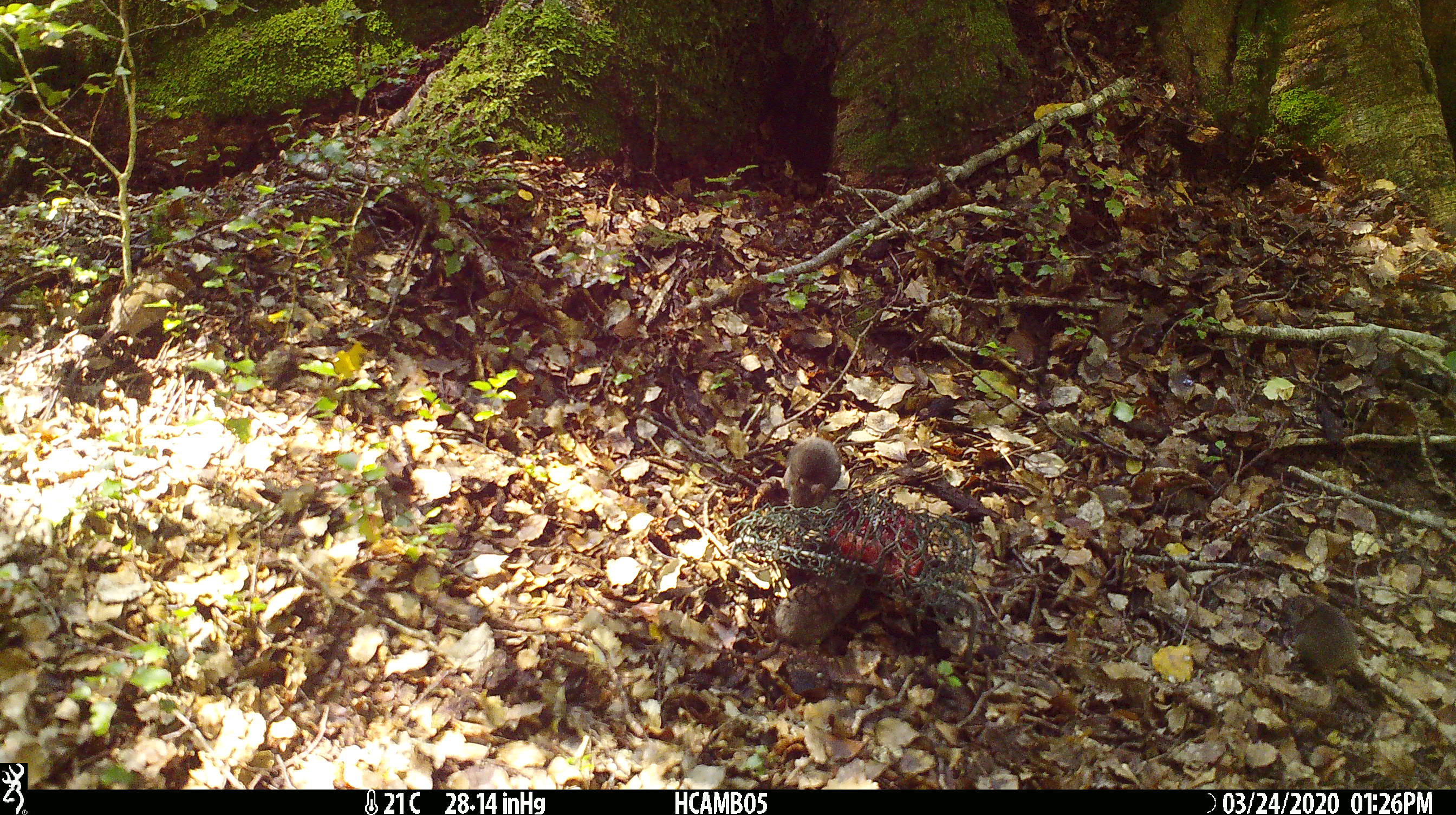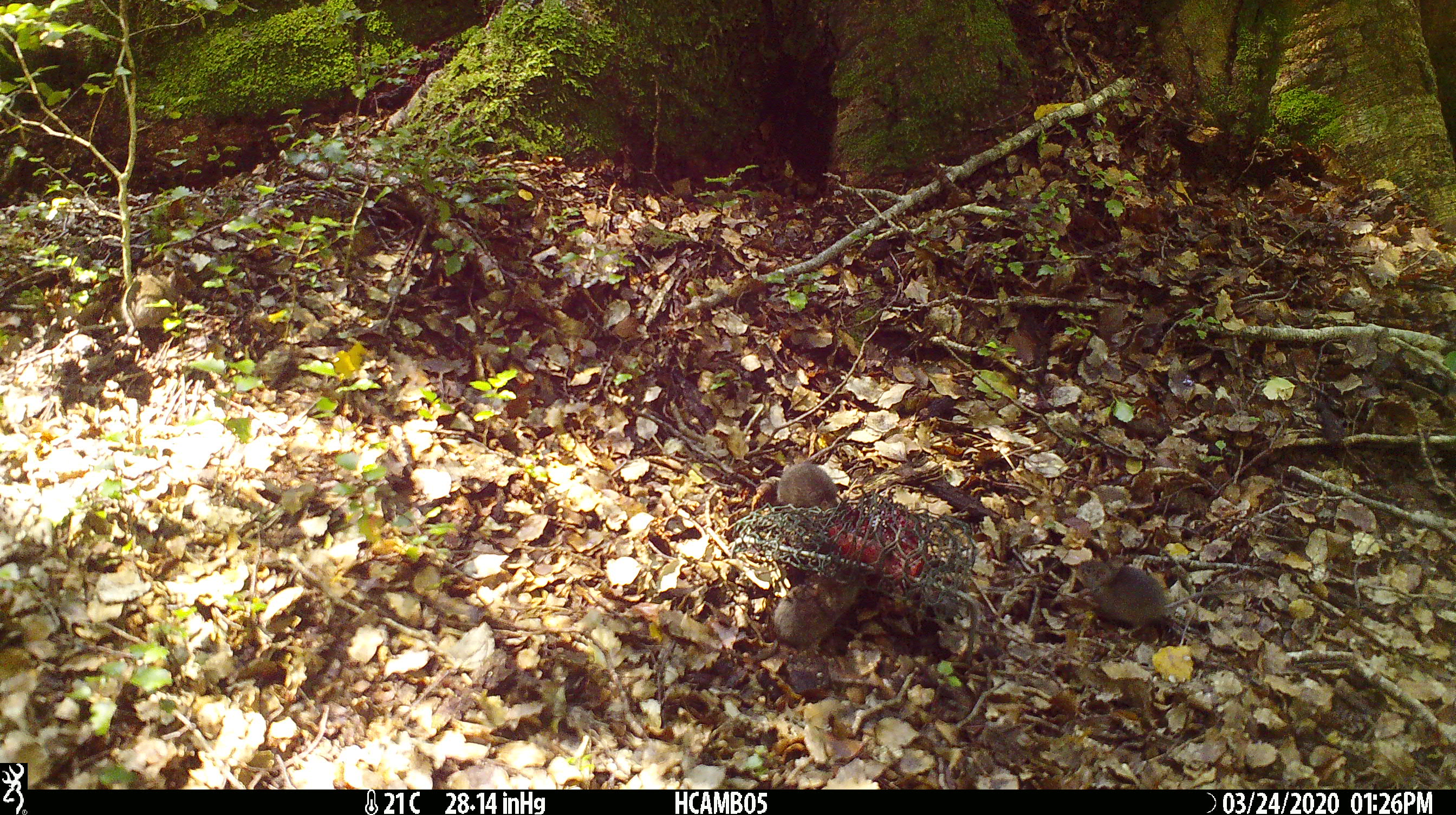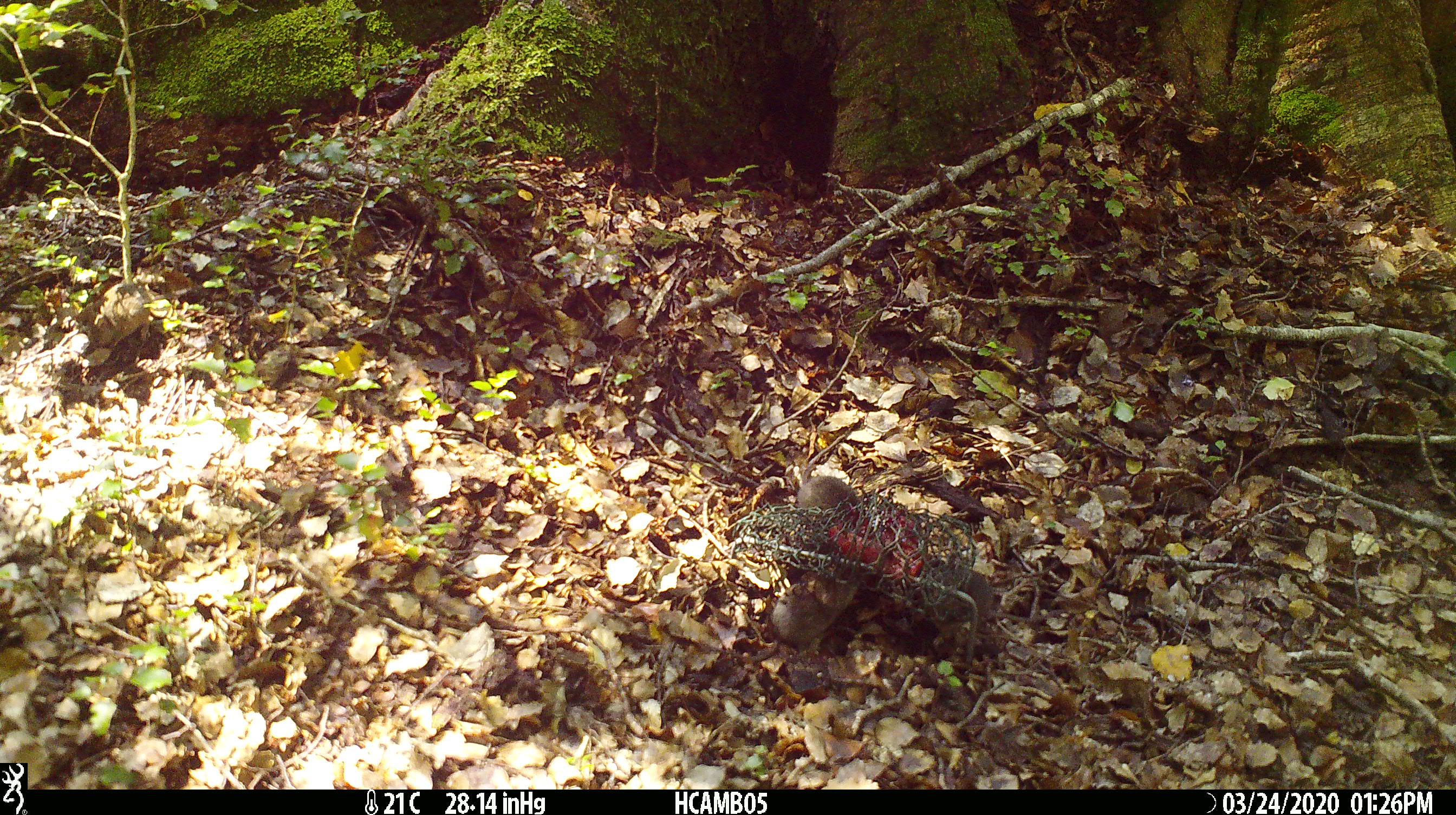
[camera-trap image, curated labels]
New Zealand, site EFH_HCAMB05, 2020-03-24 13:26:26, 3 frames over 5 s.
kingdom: Animalia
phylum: Chordata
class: Mammalia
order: Rodentia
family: Muridae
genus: Mus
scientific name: Mus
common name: mouse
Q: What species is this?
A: Mouse (Mus).